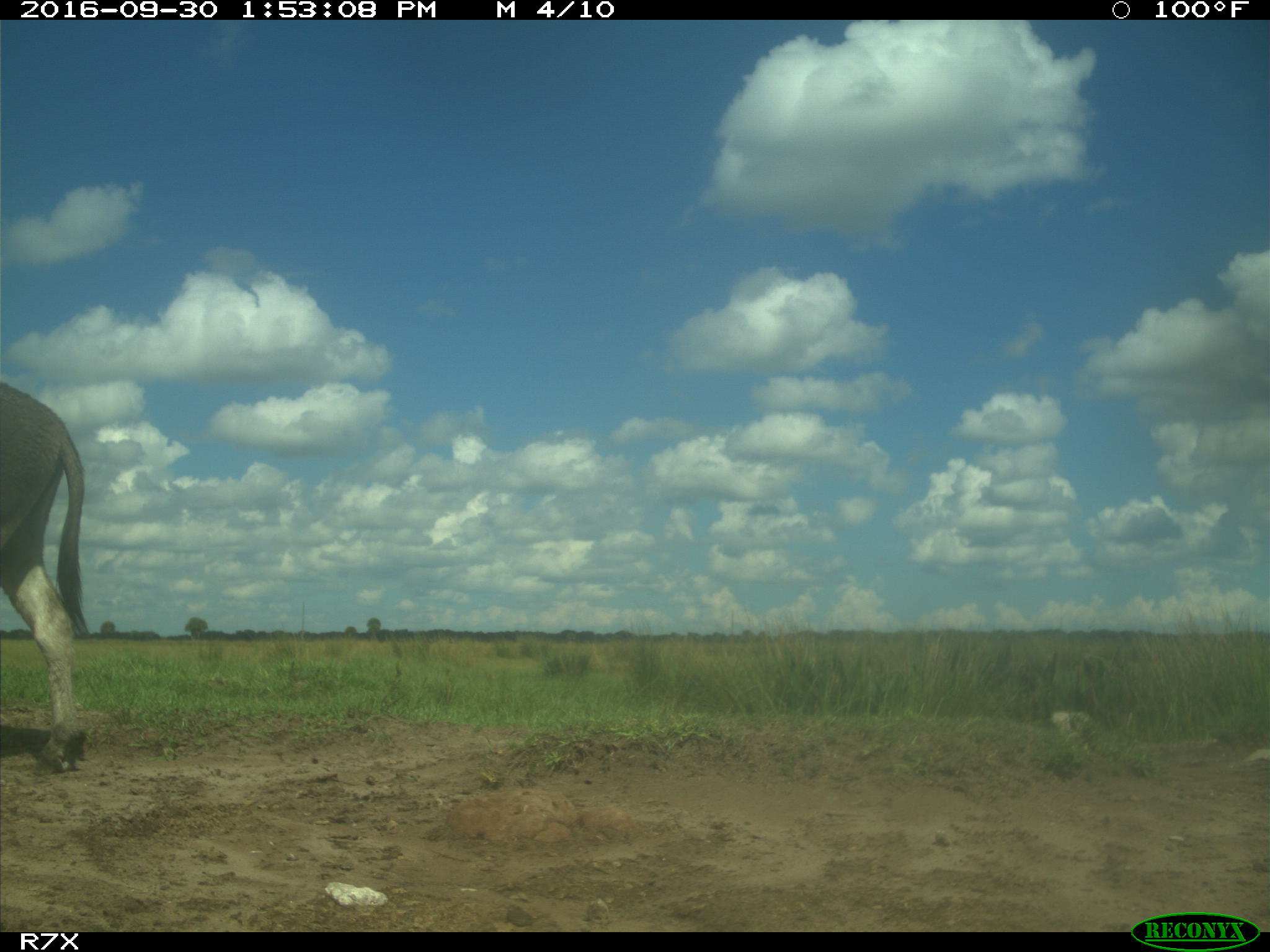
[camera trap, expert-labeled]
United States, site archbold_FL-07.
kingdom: Animalia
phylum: Chordata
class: Mammalia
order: Perissodactyla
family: Equidae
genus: Equus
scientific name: Equus africanus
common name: african wild ass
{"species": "Equus africanus (african wild ass)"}